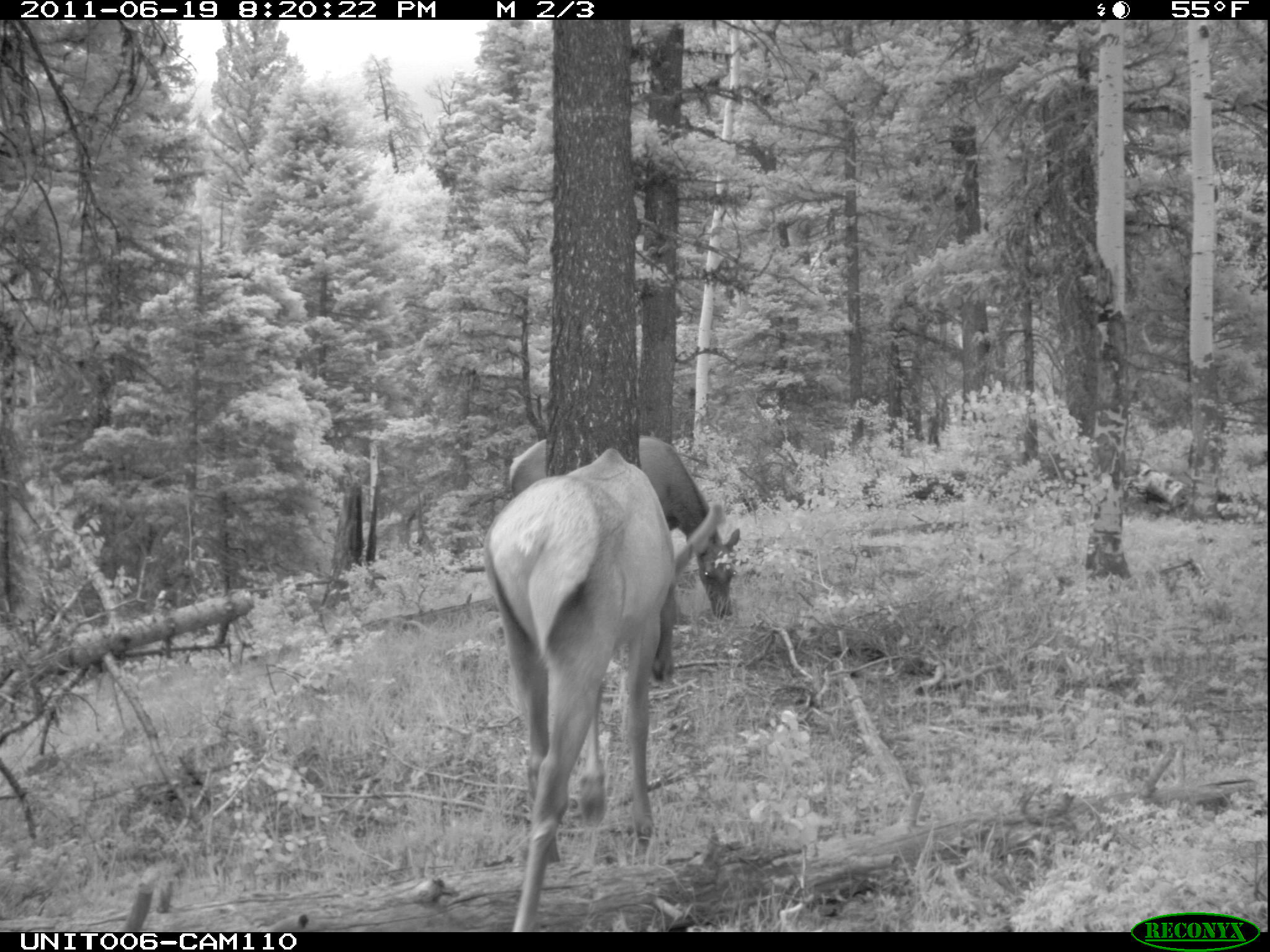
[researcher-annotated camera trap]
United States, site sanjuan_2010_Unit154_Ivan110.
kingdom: Animalia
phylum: Chordata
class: Mammalia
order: Artiodactyla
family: Cervidae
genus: Cervus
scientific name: Cervus elaphus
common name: red deer